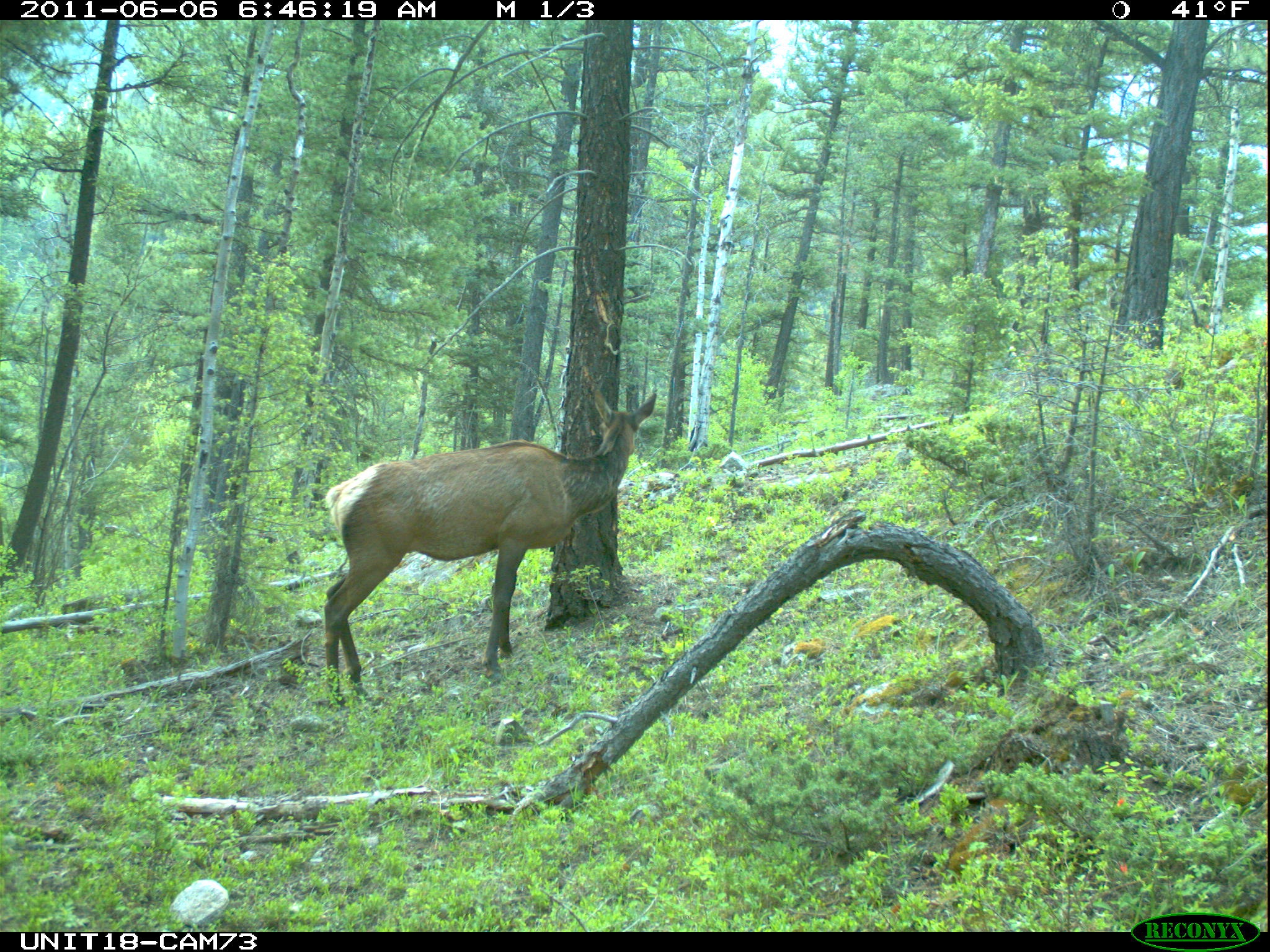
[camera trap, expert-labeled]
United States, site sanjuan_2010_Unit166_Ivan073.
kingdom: Animalia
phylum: Chordata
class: Mammalia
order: Artiodactyla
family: Cervidae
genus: Cervus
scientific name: Cervus elaphus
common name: red deer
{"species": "Cervus elaphus (red deer)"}